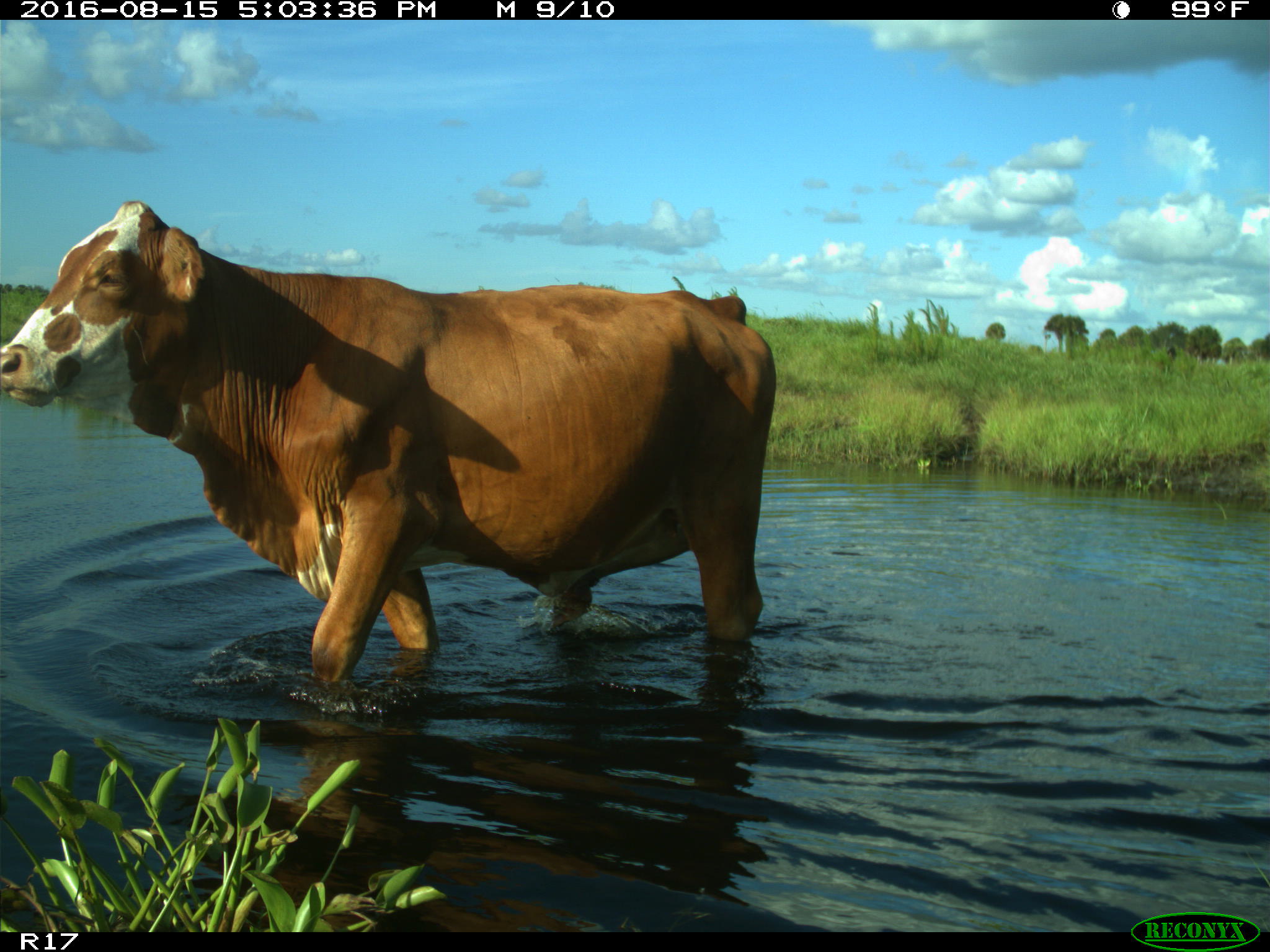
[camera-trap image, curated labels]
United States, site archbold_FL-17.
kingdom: Animalia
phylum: Chordata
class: Mammalia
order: Artiodactyla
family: Bovidae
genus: Bos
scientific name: Bos taurus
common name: domestic cow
Bos taurus (domestic cow).